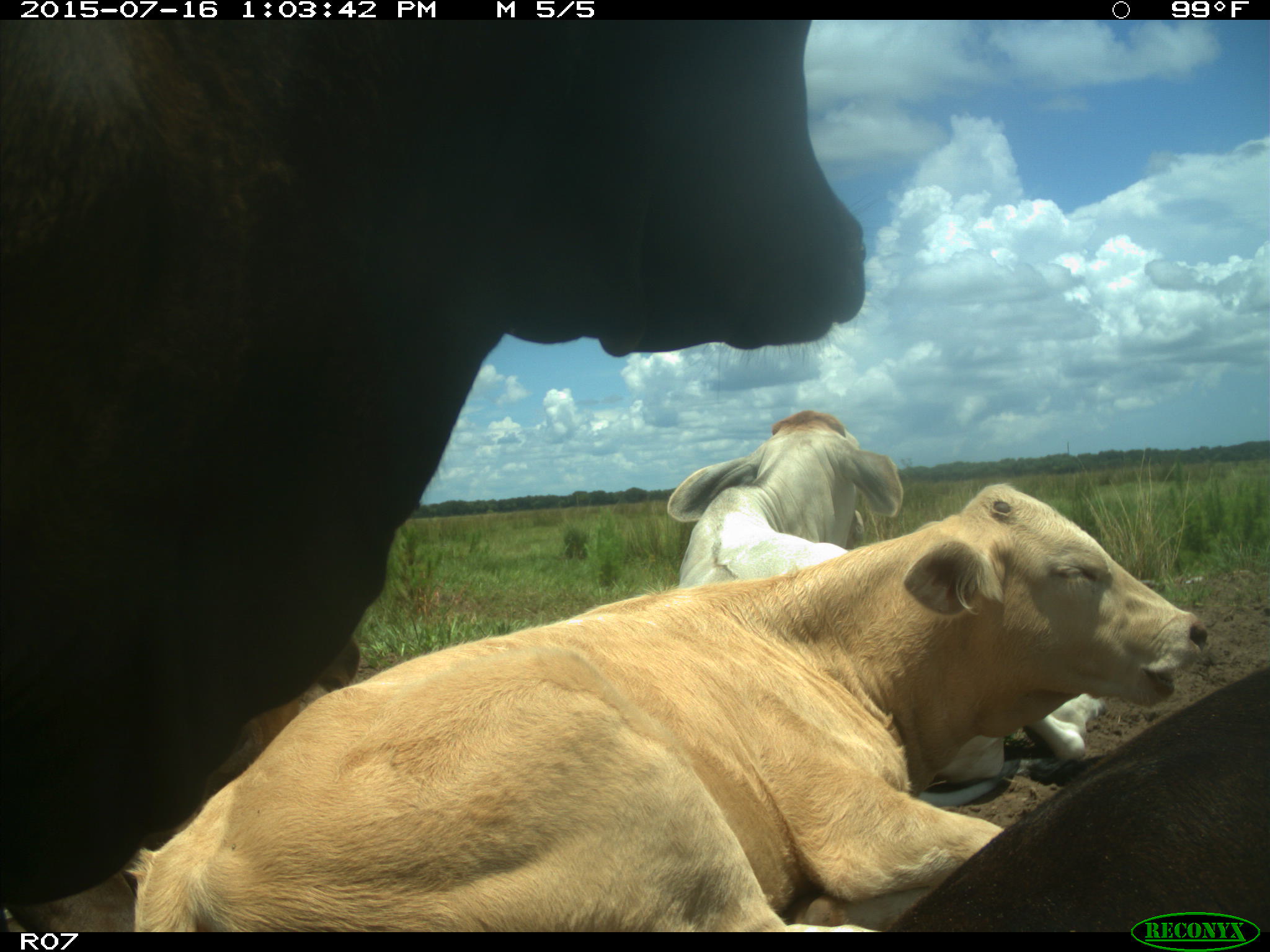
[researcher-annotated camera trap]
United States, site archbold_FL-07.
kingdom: Animalia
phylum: Chordata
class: Mammalia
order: Artiodactyla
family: Bovidae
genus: Bos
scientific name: Bos taurus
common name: domestic cow